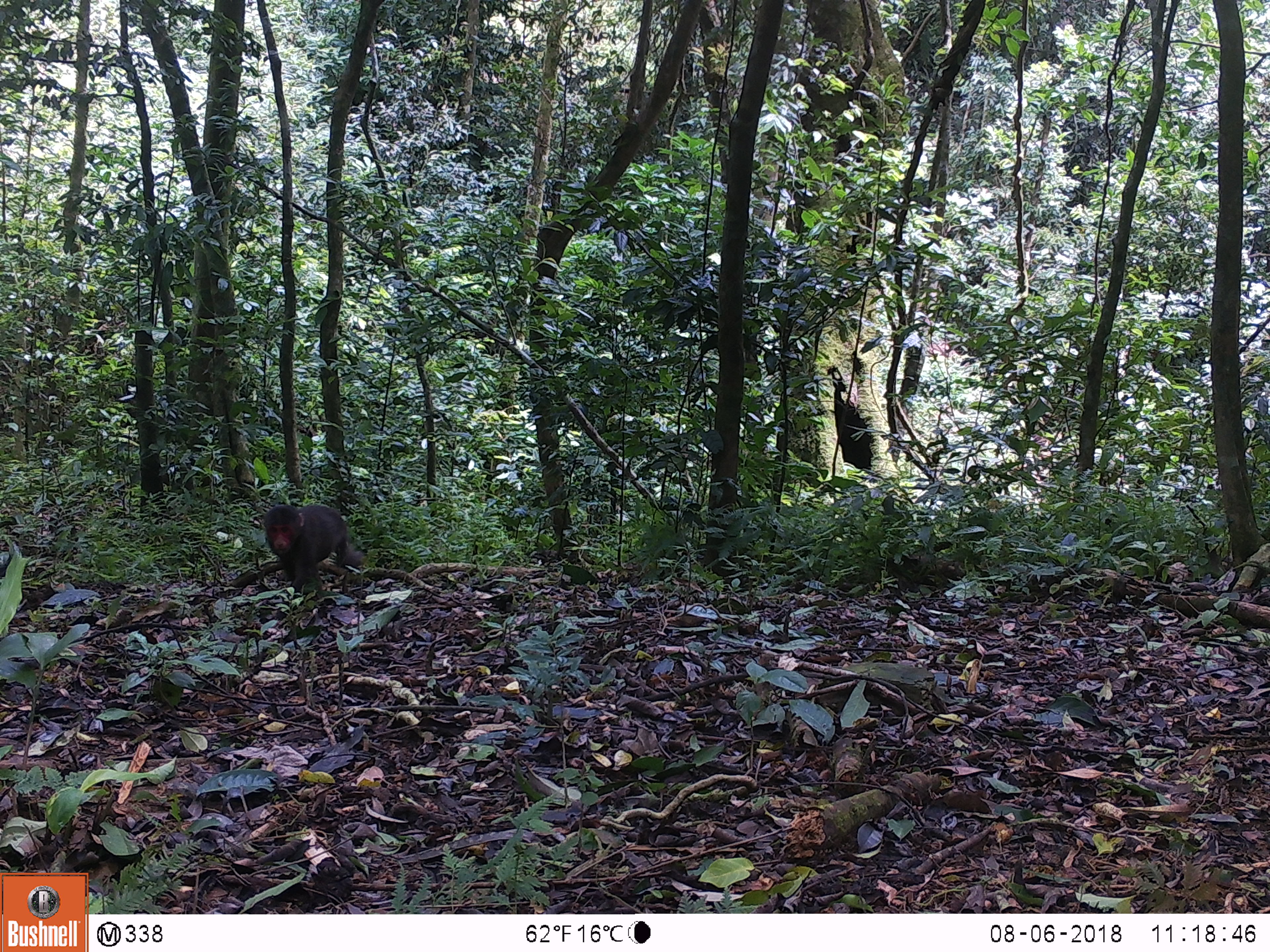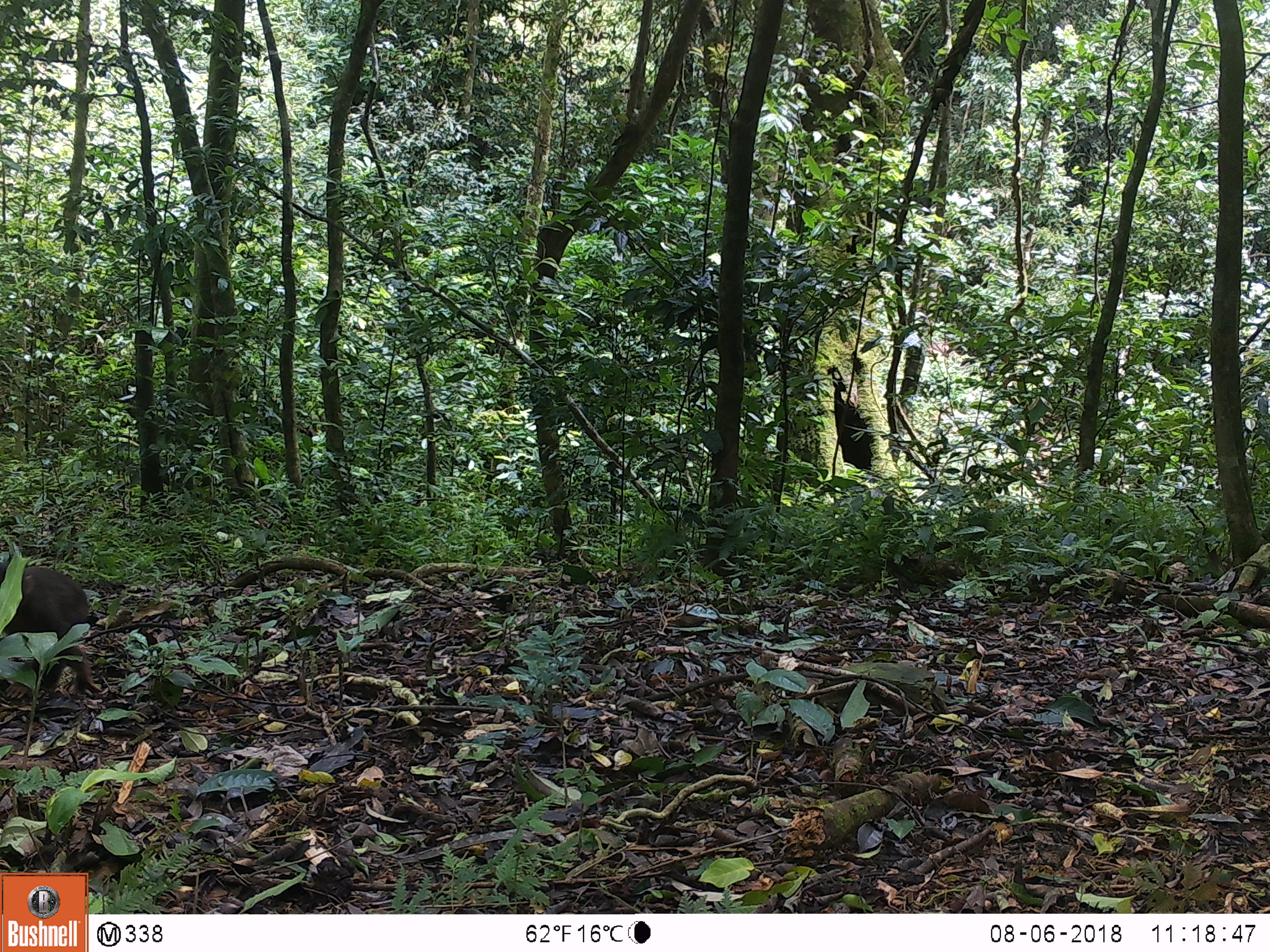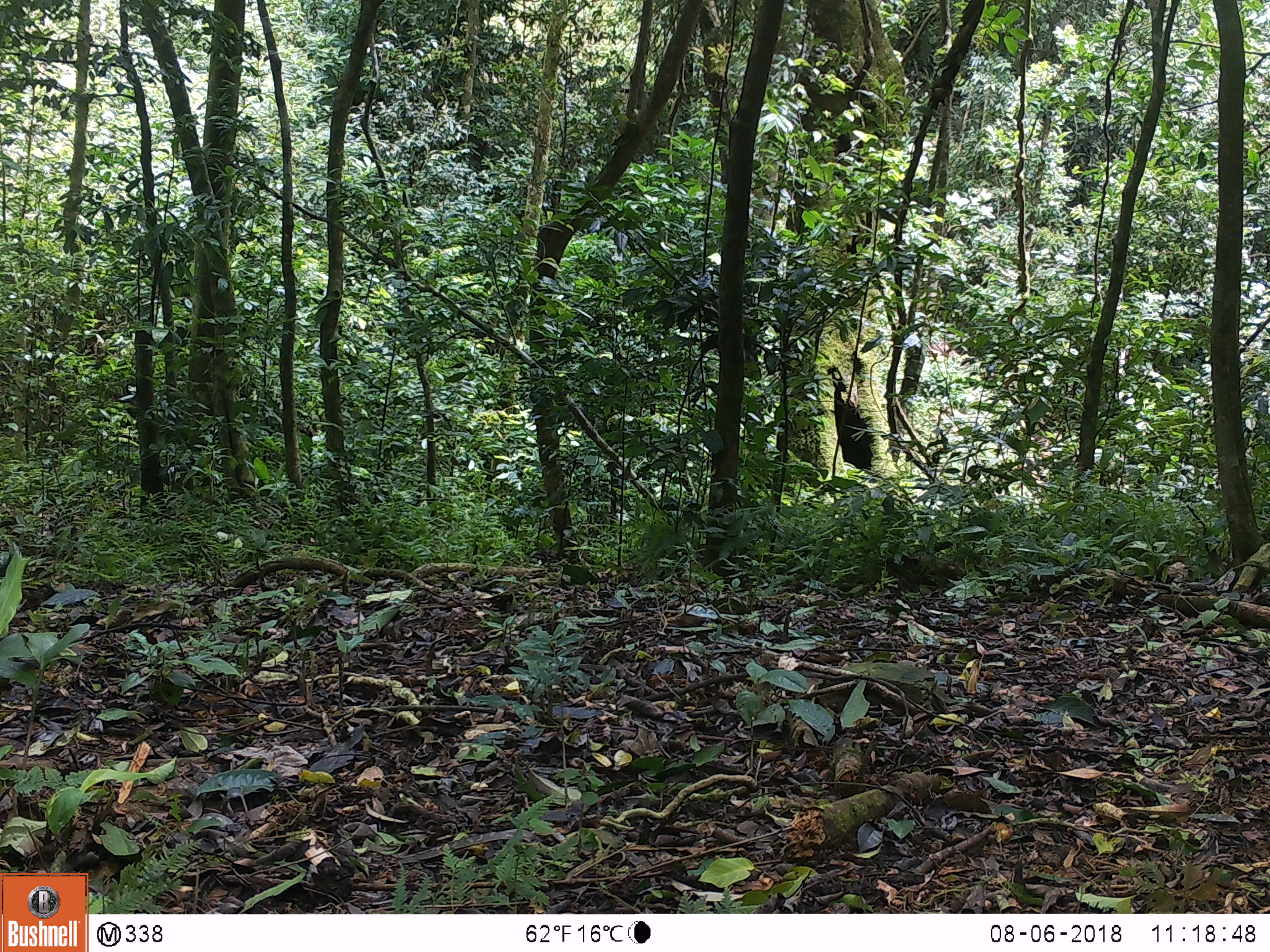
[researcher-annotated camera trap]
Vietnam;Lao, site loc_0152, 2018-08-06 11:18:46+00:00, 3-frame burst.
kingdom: Animalia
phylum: Chordata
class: Mammalia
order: Primates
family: Cercopithecidae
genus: Macaca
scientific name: Macaca arctoides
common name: stump-tailed macaque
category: stump tailed macaque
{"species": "stump tailed macaque (stump-tailed macaque) (Macaca arctoides)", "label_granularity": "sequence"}